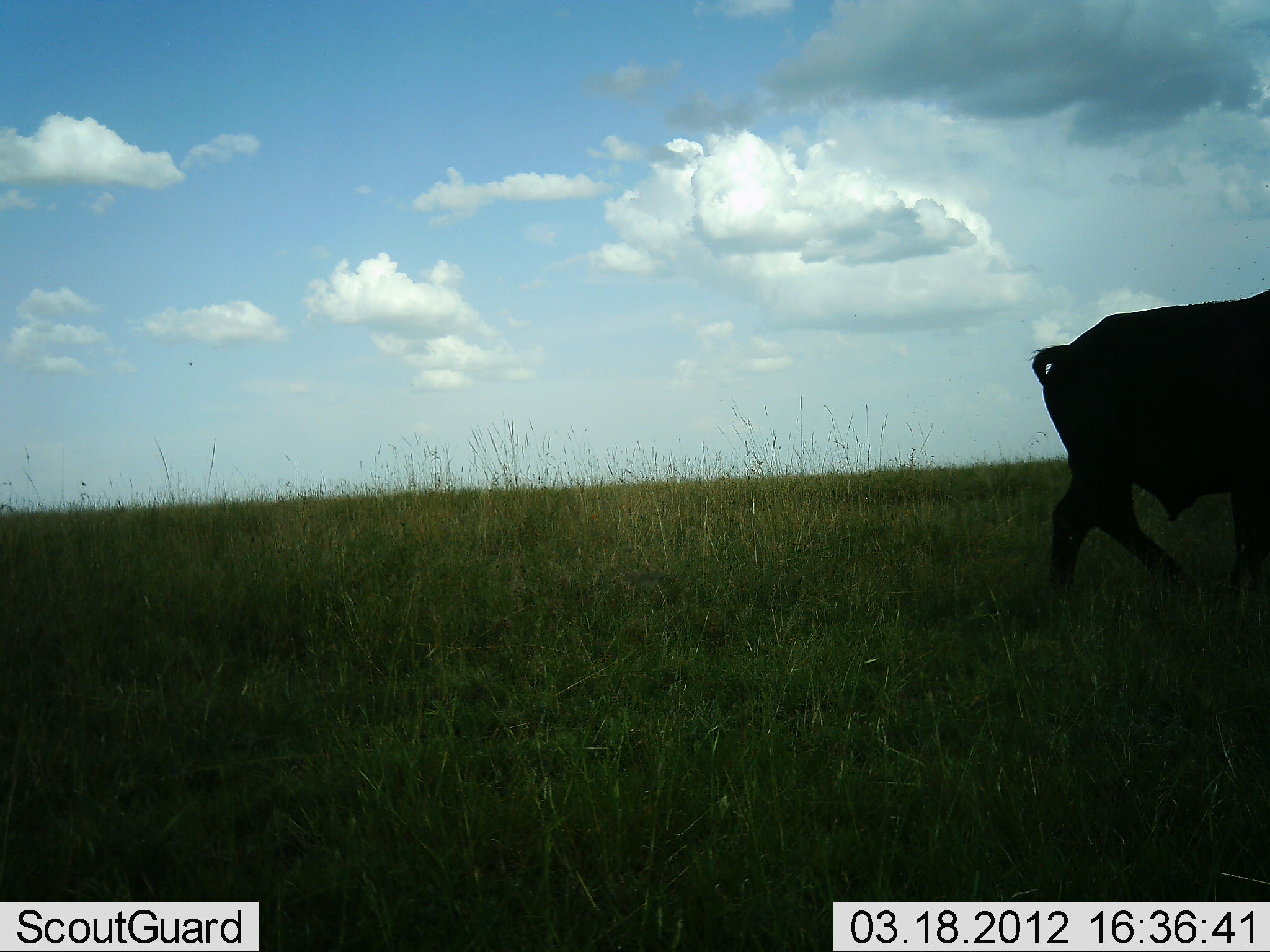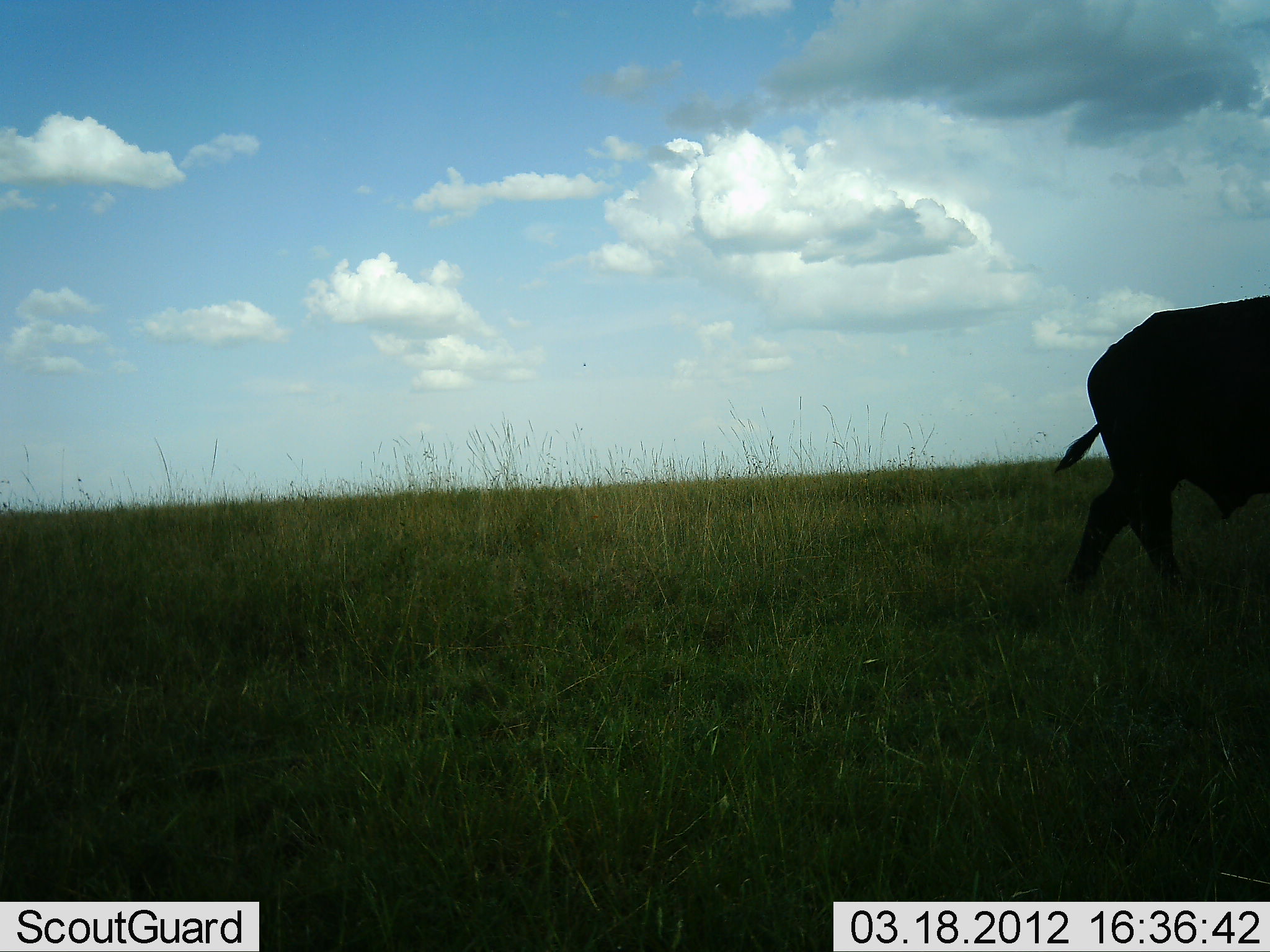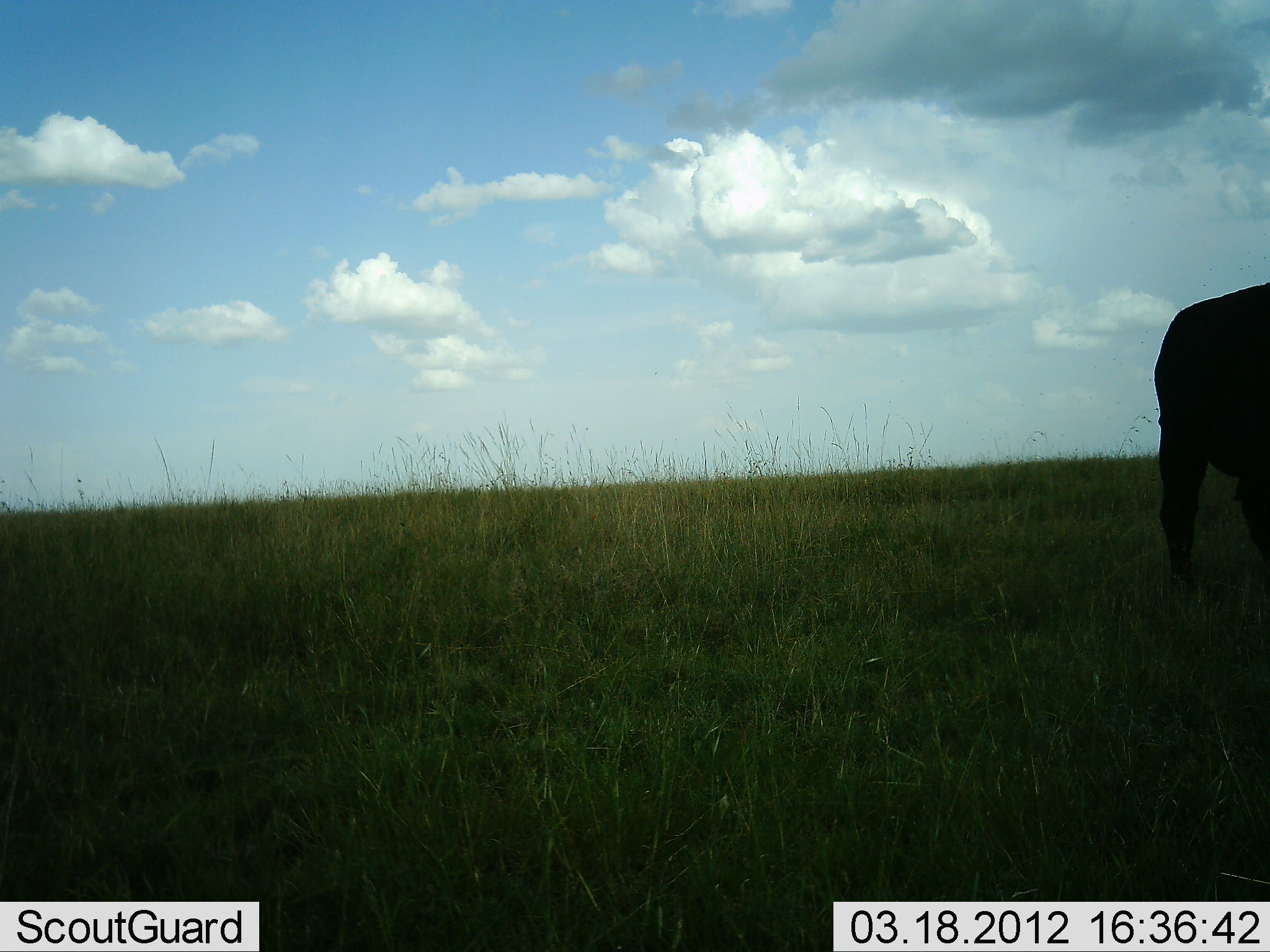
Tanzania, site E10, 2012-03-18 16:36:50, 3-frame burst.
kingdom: Animalia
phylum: Chordata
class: Mammalia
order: Artiodactyla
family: Bovidae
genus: Syncerus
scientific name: Syncerus caffer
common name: cape buffalo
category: buffalo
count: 1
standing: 7%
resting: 0%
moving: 100%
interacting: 0%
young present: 0%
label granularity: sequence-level